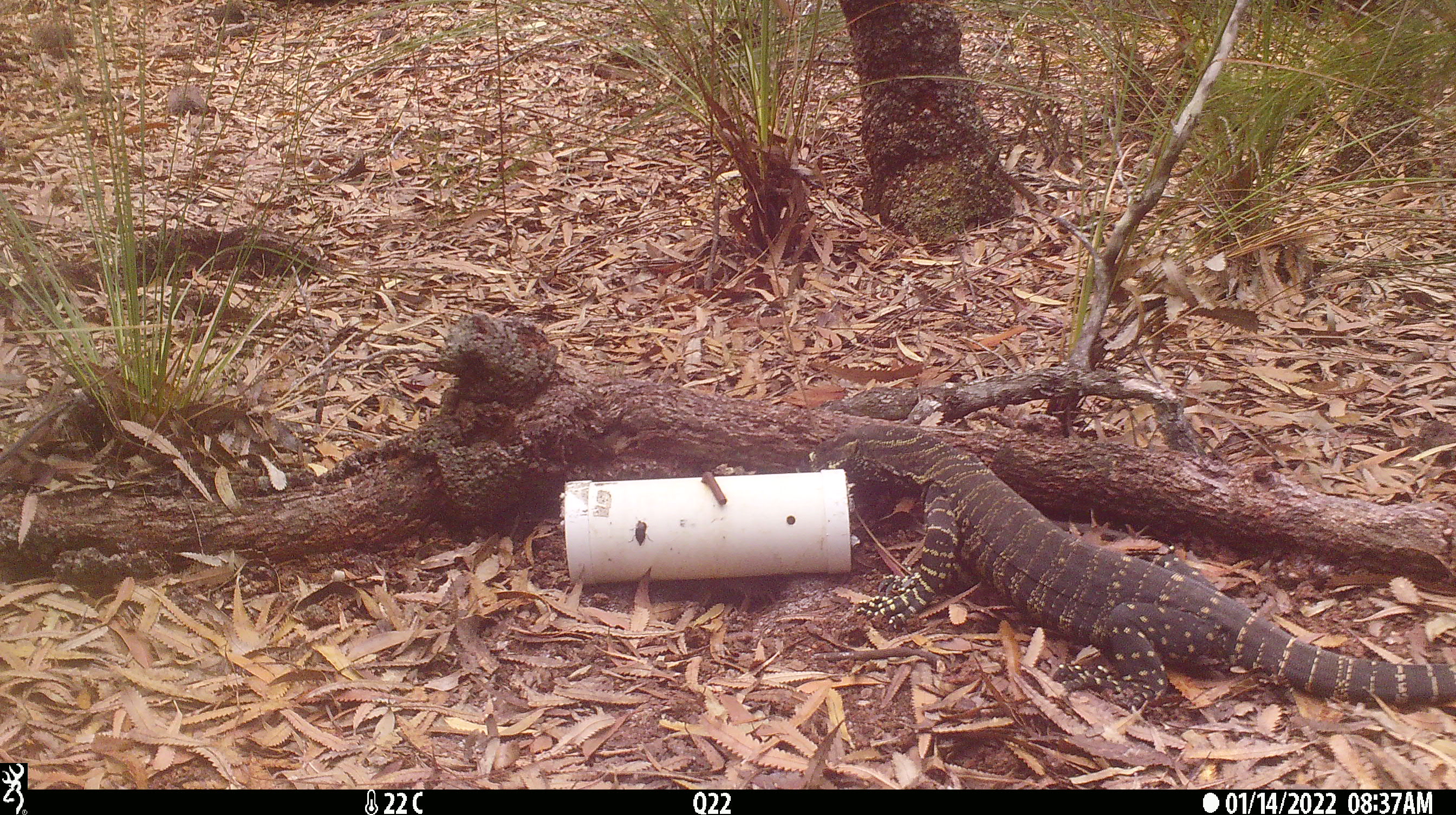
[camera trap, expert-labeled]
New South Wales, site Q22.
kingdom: Animalia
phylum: Chordata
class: Reptilia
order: Squamata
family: Varanidae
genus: Varanus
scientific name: Varanus varius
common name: lace monitor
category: goanna